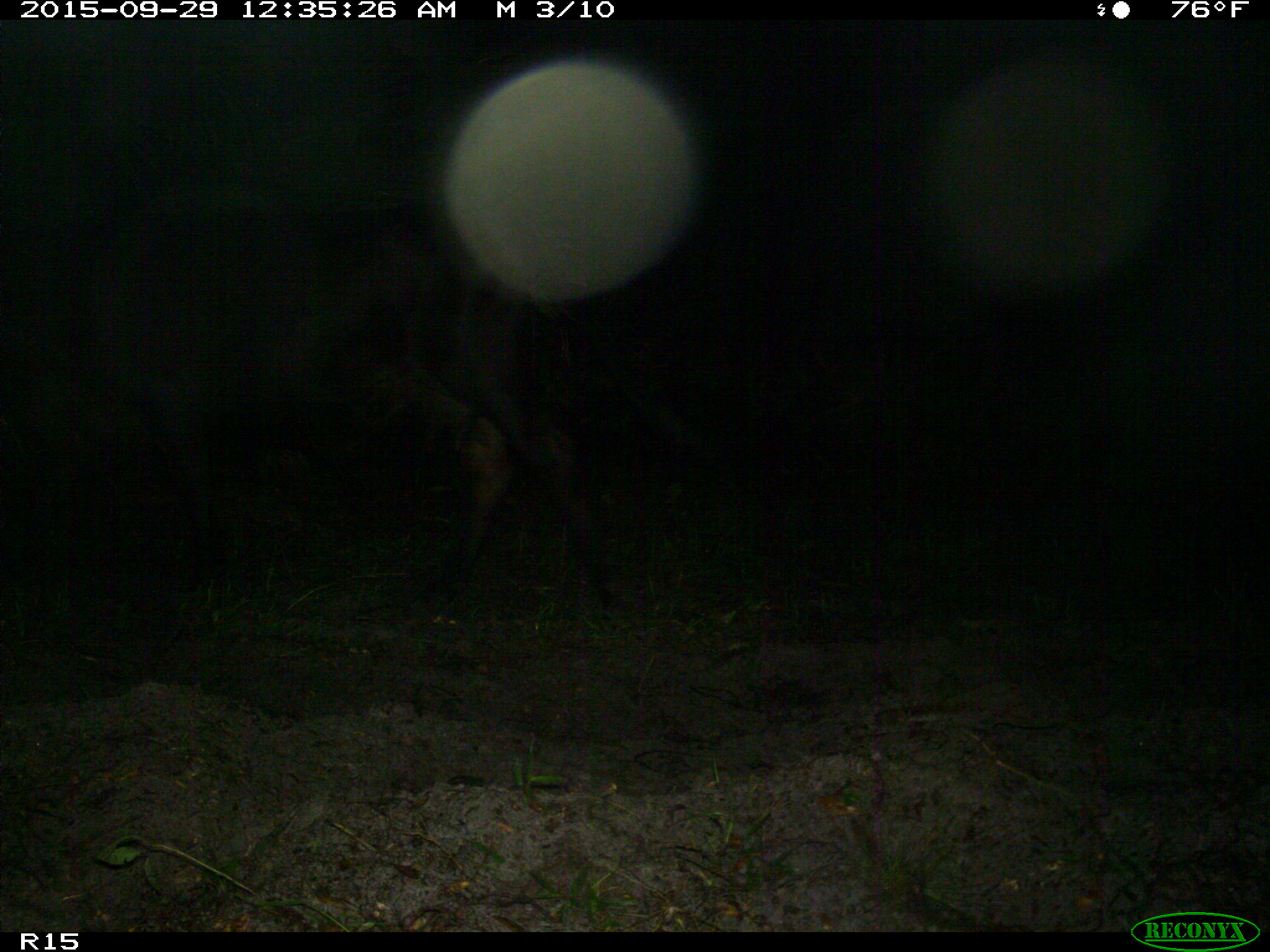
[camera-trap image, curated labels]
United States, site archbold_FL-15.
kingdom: Animalia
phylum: Chordata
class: Mammalia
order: Artiodactyla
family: Bovidae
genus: Bos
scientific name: Bos taurus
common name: domestic cow